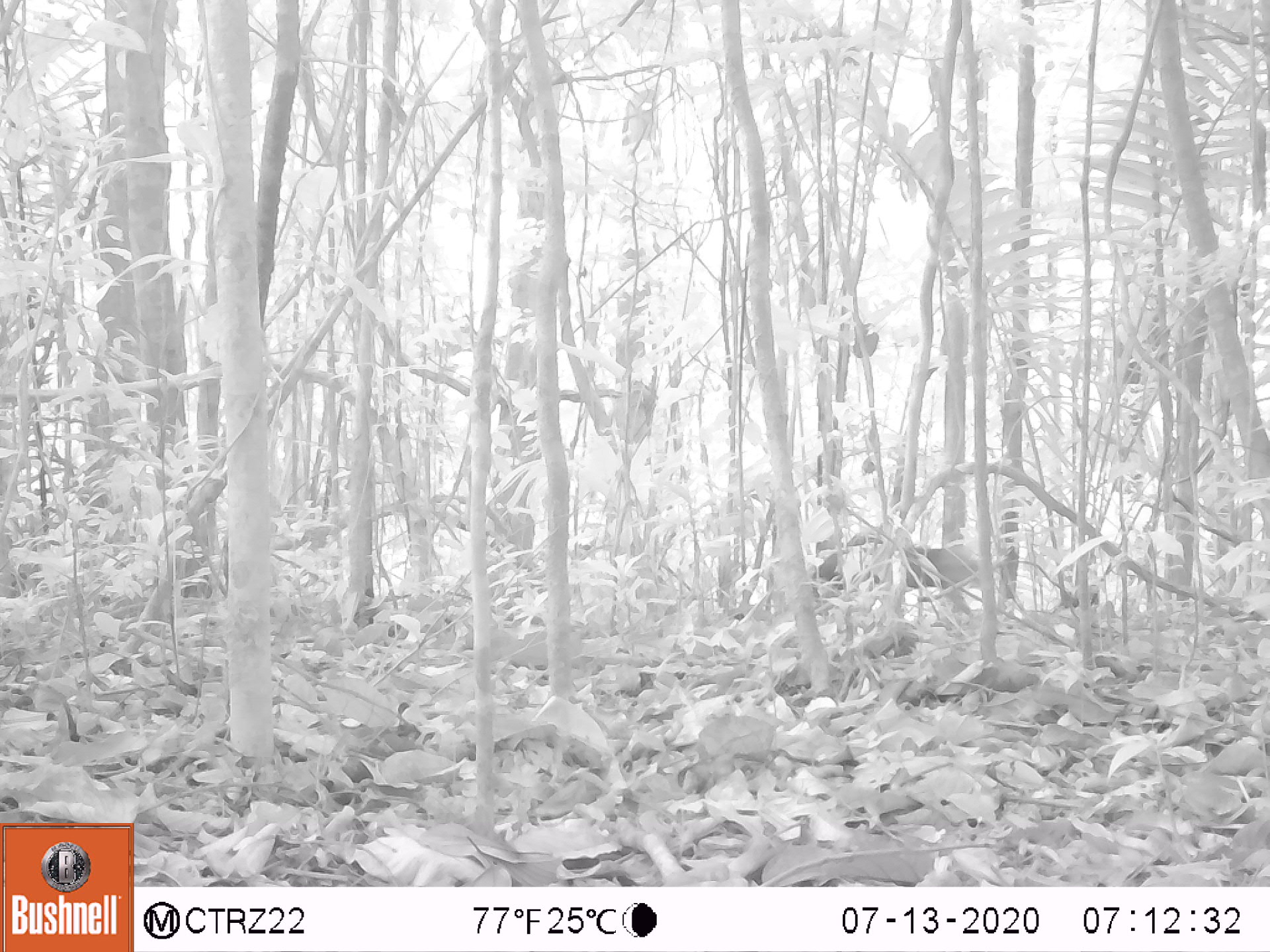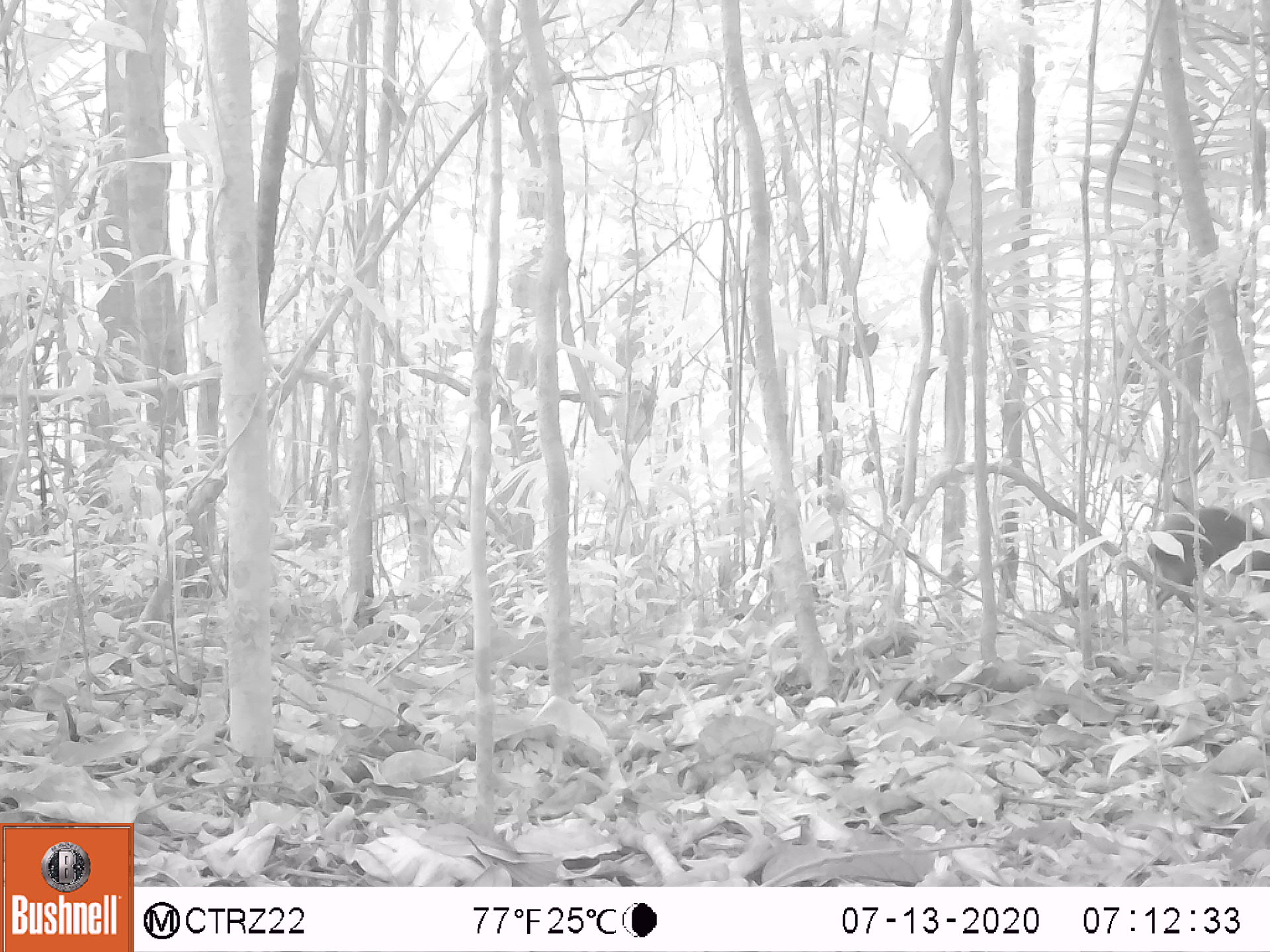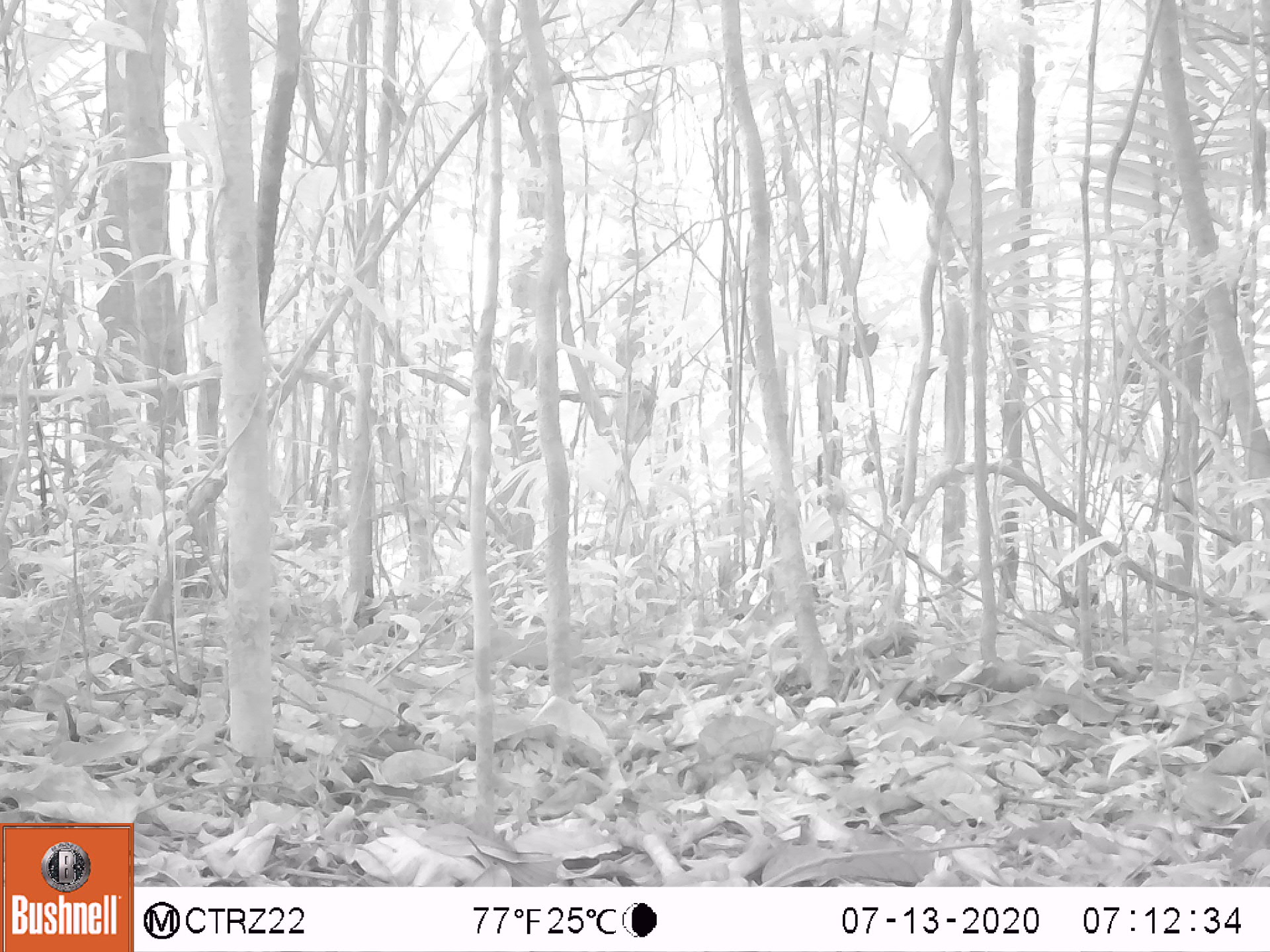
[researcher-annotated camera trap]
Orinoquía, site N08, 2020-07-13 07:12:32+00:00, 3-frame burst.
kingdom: Animalia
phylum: Chordata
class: Mammalia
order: Rodentia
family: Dasyproctidae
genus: Dasyprocta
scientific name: Dasyprocta fuliginosa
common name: black agouti